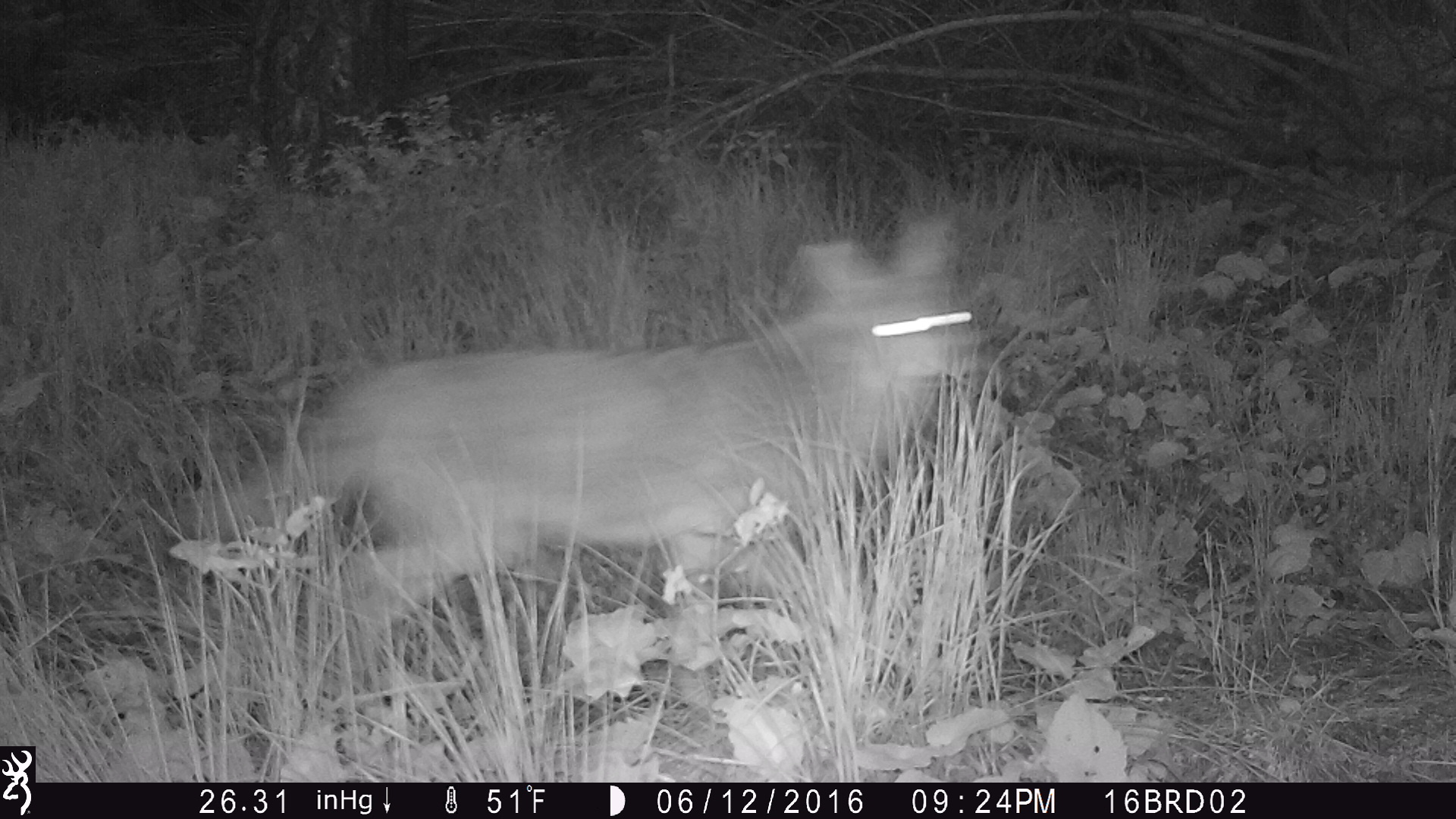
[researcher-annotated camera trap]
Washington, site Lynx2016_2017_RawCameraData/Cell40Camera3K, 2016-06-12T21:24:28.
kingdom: Animalia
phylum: Chordata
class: Mammalia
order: Carnivora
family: Canidae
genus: Canis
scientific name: Canis latrans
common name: coyote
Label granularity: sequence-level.